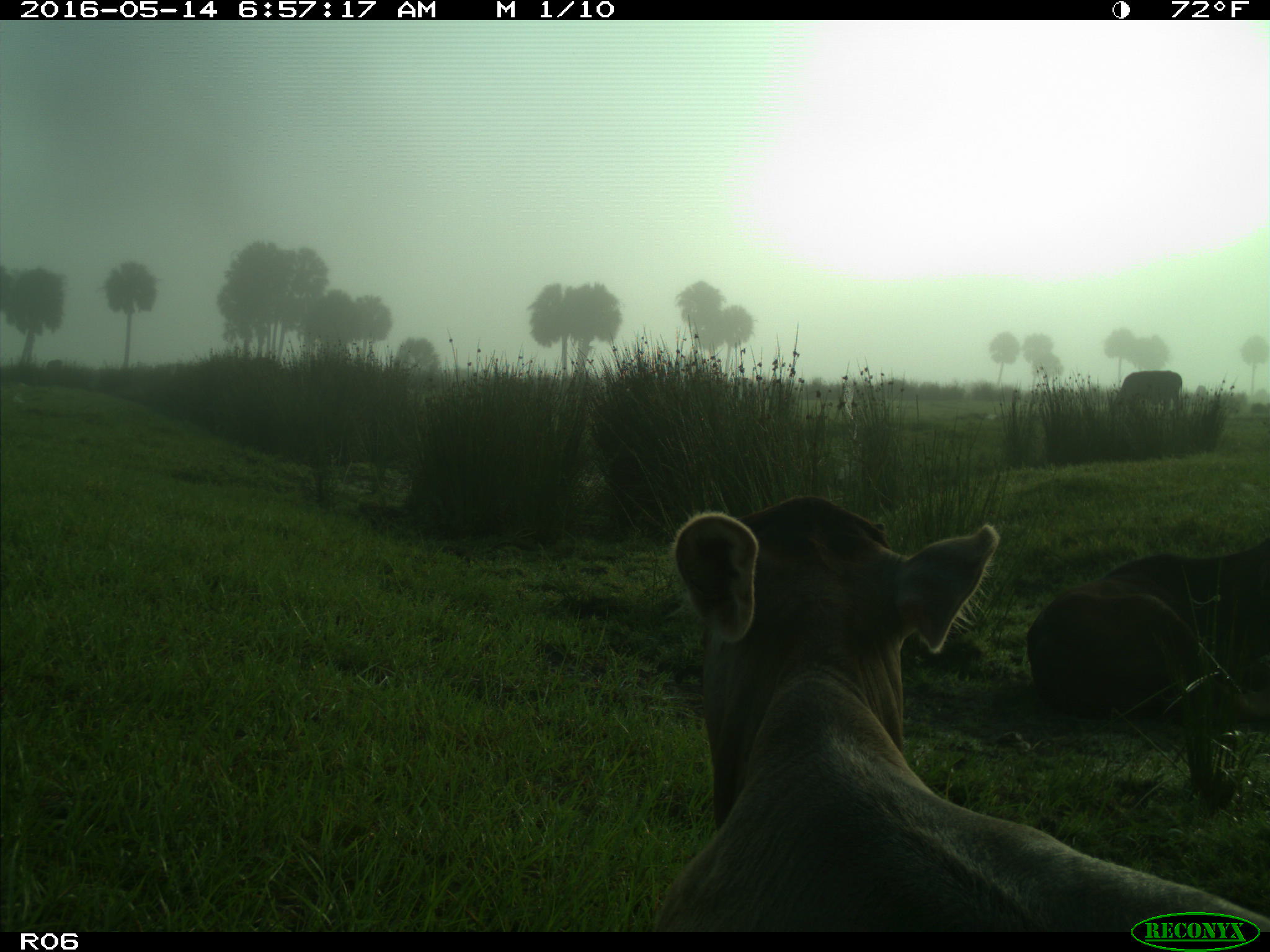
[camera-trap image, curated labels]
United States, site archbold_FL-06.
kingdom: Animalia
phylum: Chordata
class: Mammalia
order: Artiodactyla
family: Bovidae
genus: Bos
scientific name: Bos taurus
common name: domestic cow